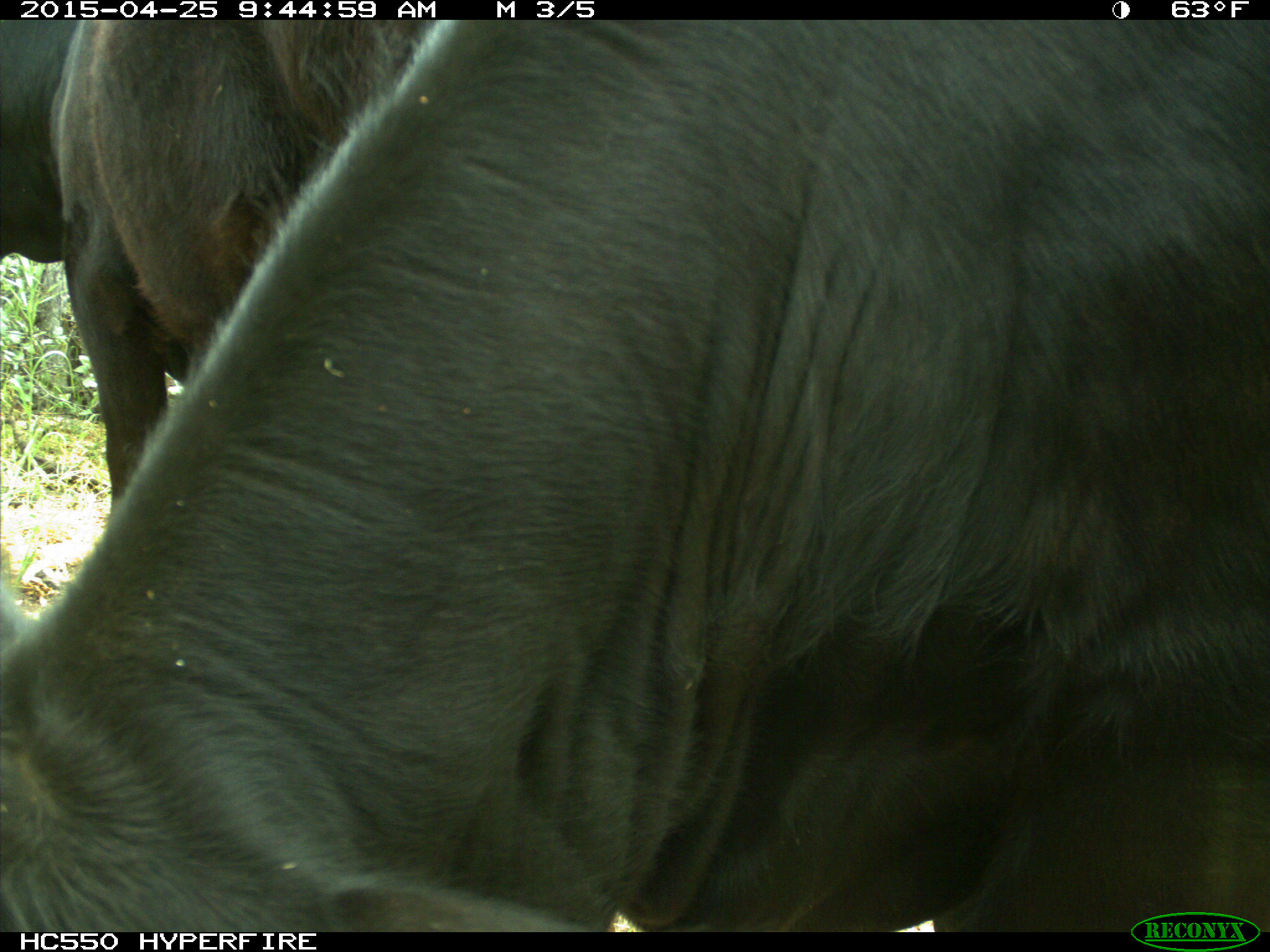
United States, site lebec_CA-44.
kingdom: Animalia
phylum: Chordata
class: Mammalia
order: Artiodactyla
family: Suidae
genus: Sus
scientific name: Sus scrofa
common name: wild boar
Sus scrofa (wild boar).